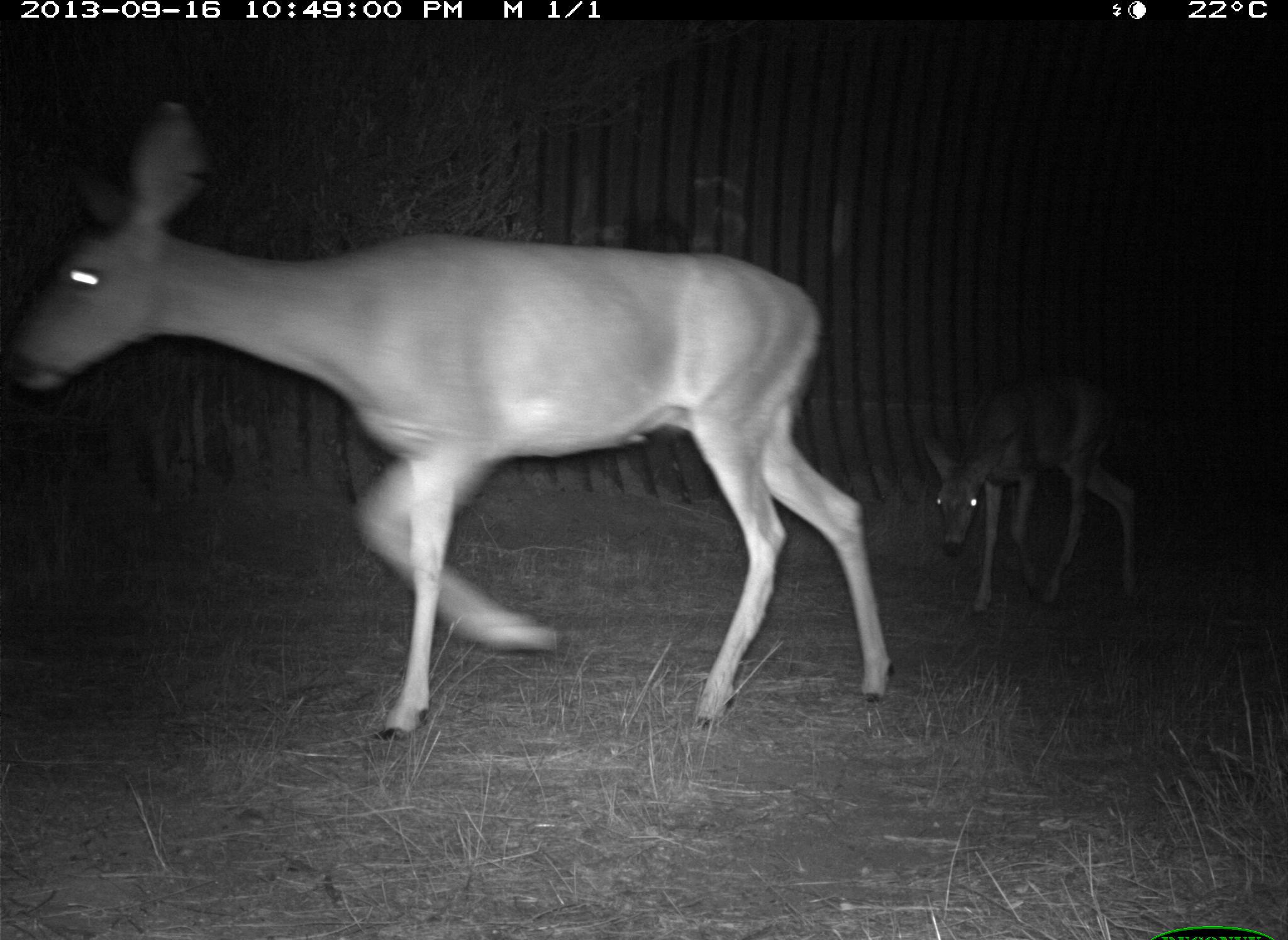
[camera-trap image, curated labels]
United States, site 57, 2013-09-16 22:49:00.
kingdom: Animalia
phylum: Chordata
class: Mammalia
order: Artiodactyla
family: Cervidae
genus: Odocoileus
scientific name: Odocoileus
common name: deer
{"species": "deer (Odocoileus)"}